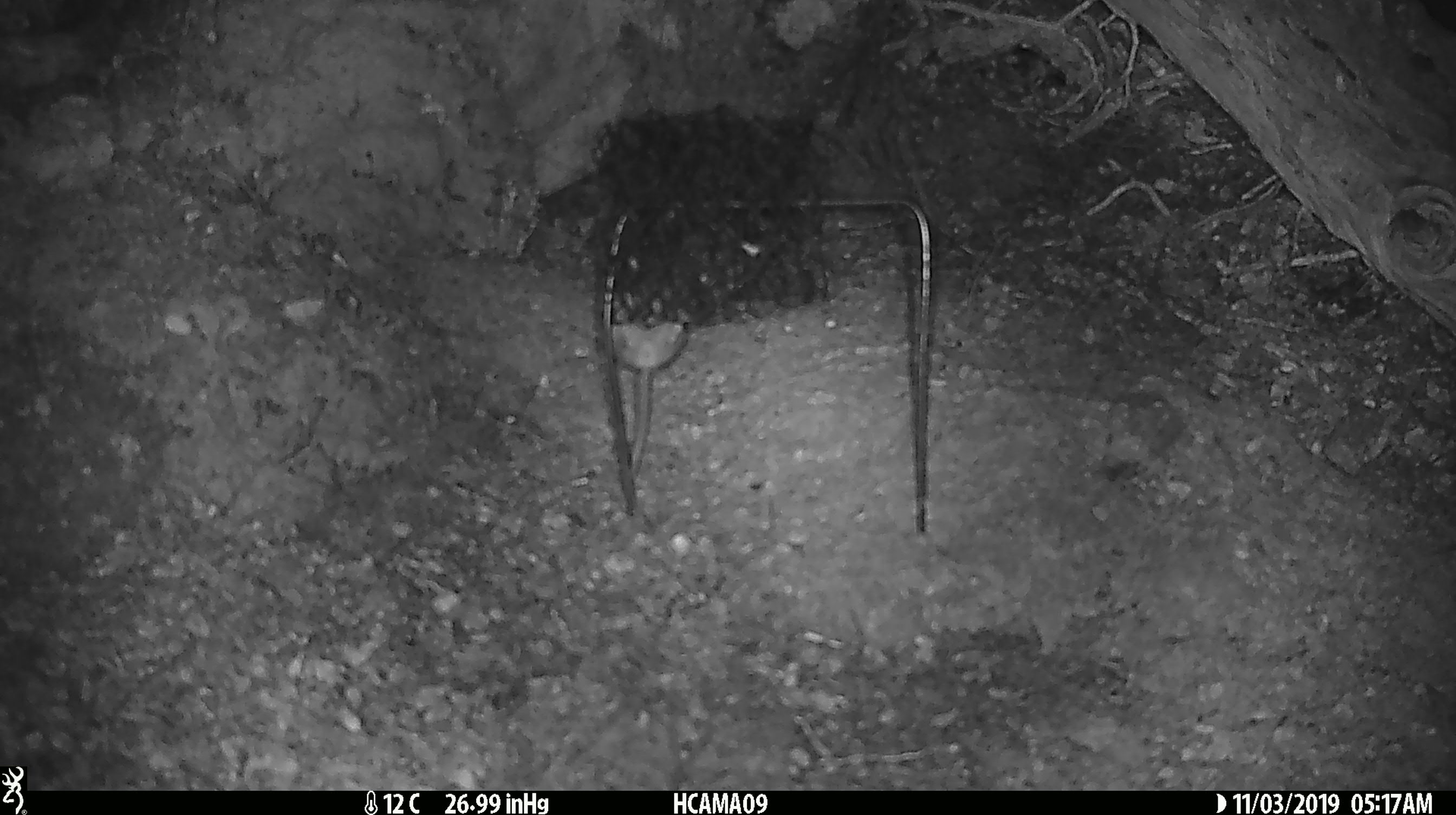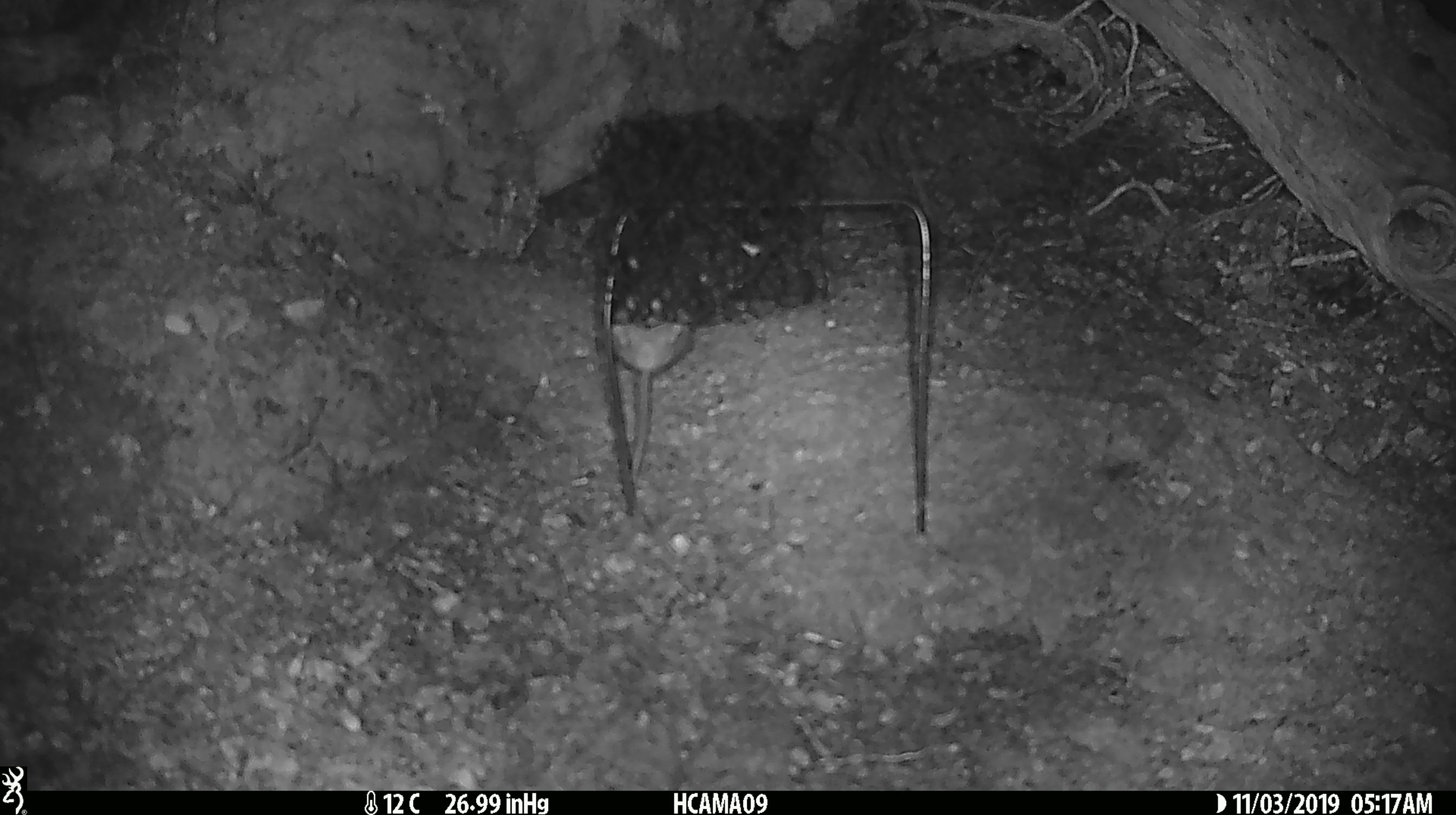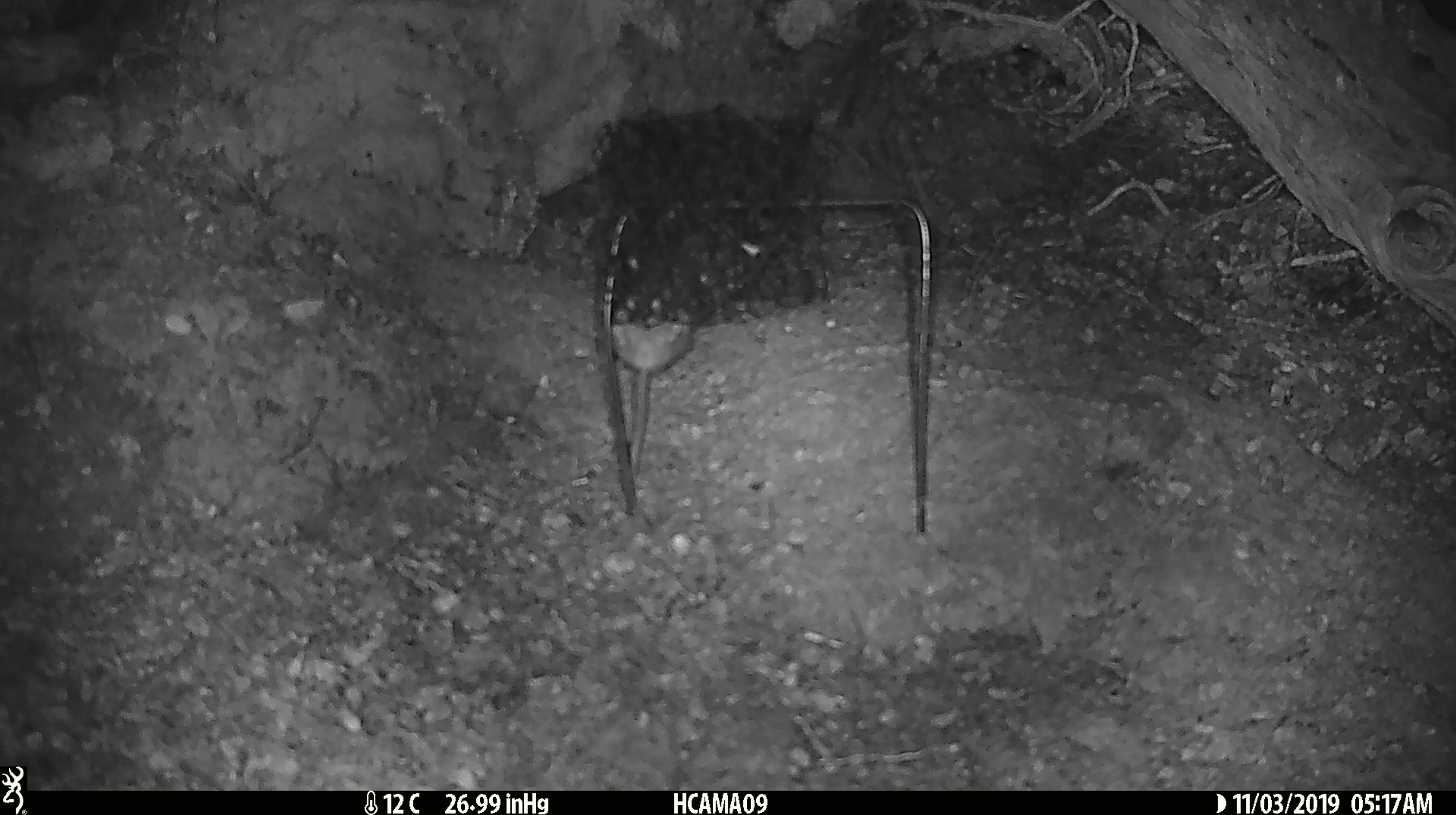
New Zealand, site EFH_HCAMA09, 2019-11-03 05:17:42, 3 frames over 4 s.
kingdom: Animalia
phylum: Chordata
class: Mammalia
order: Rodentia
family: Muridae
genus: Mus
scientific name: Mus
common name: mouse